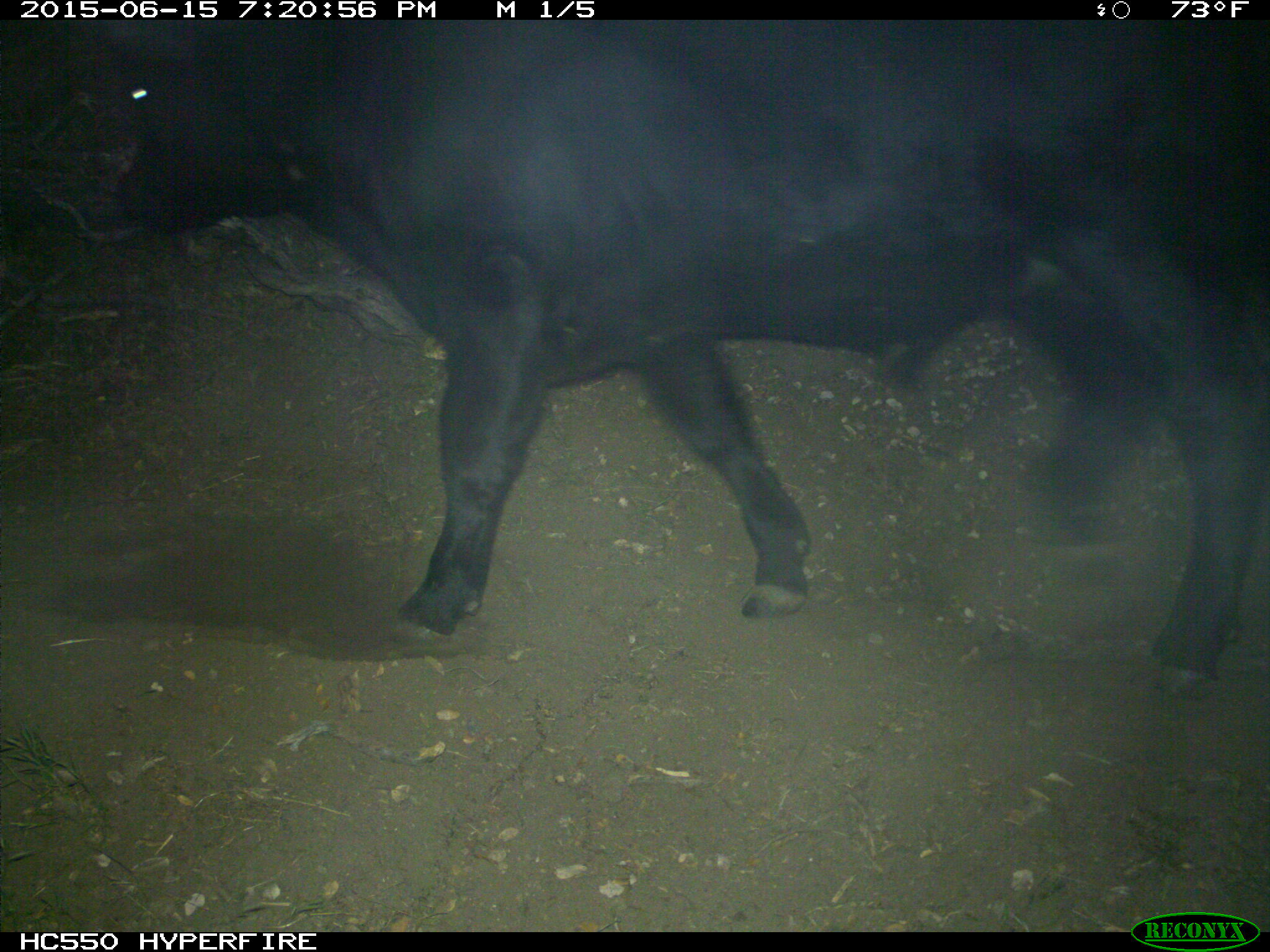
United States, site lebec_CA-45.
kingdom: Animalia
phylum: Chordata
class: Mammalia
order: Artiodactyla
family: Bovidae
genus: Bos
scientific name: Bos taurus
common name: domestic cow